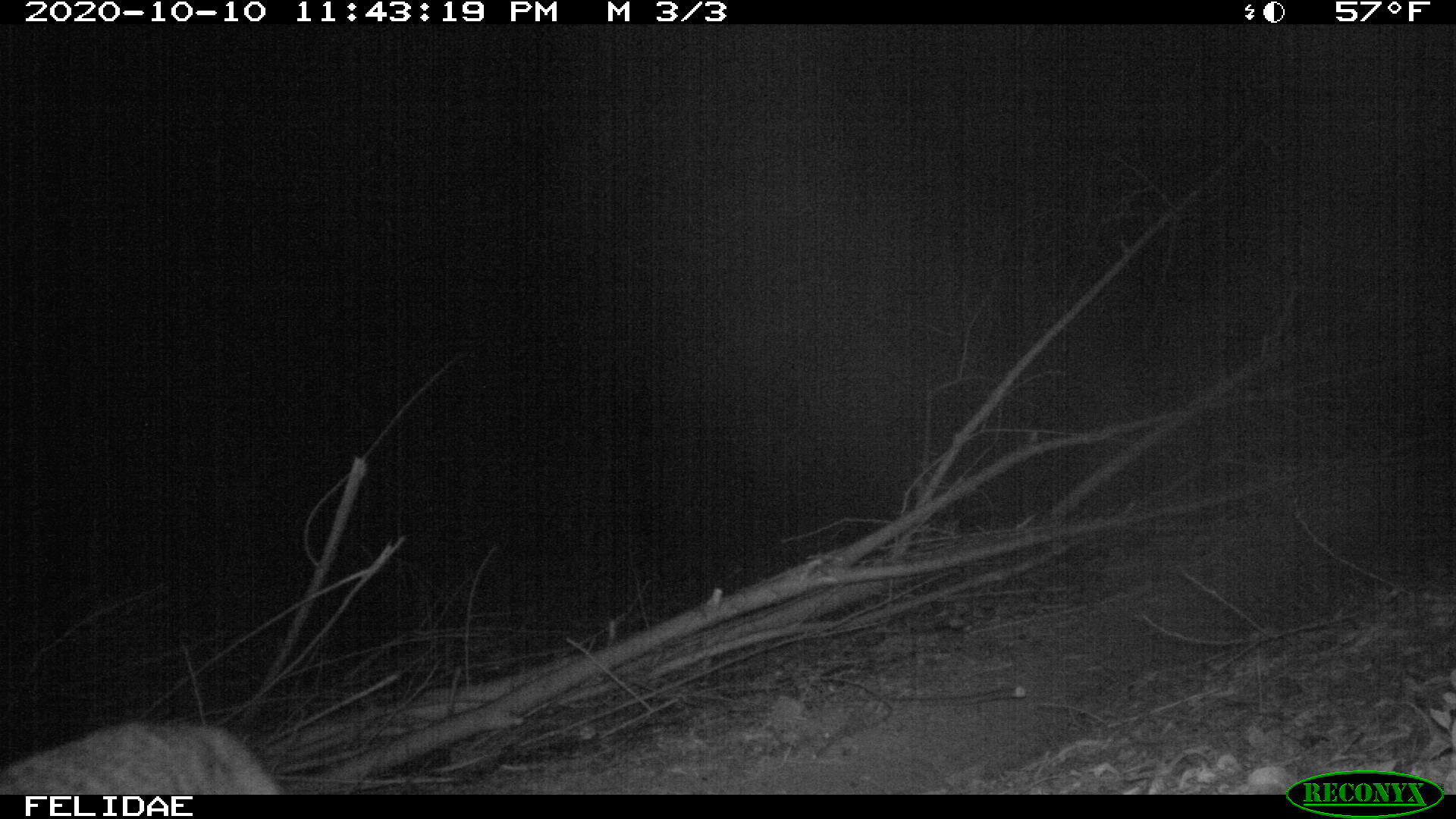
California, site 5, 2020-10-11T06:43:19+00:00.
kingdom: Animalia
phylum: Chordata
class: Mammalia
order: Carnivora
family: Canidae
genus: Canis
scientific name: Canis latrans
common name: coyote